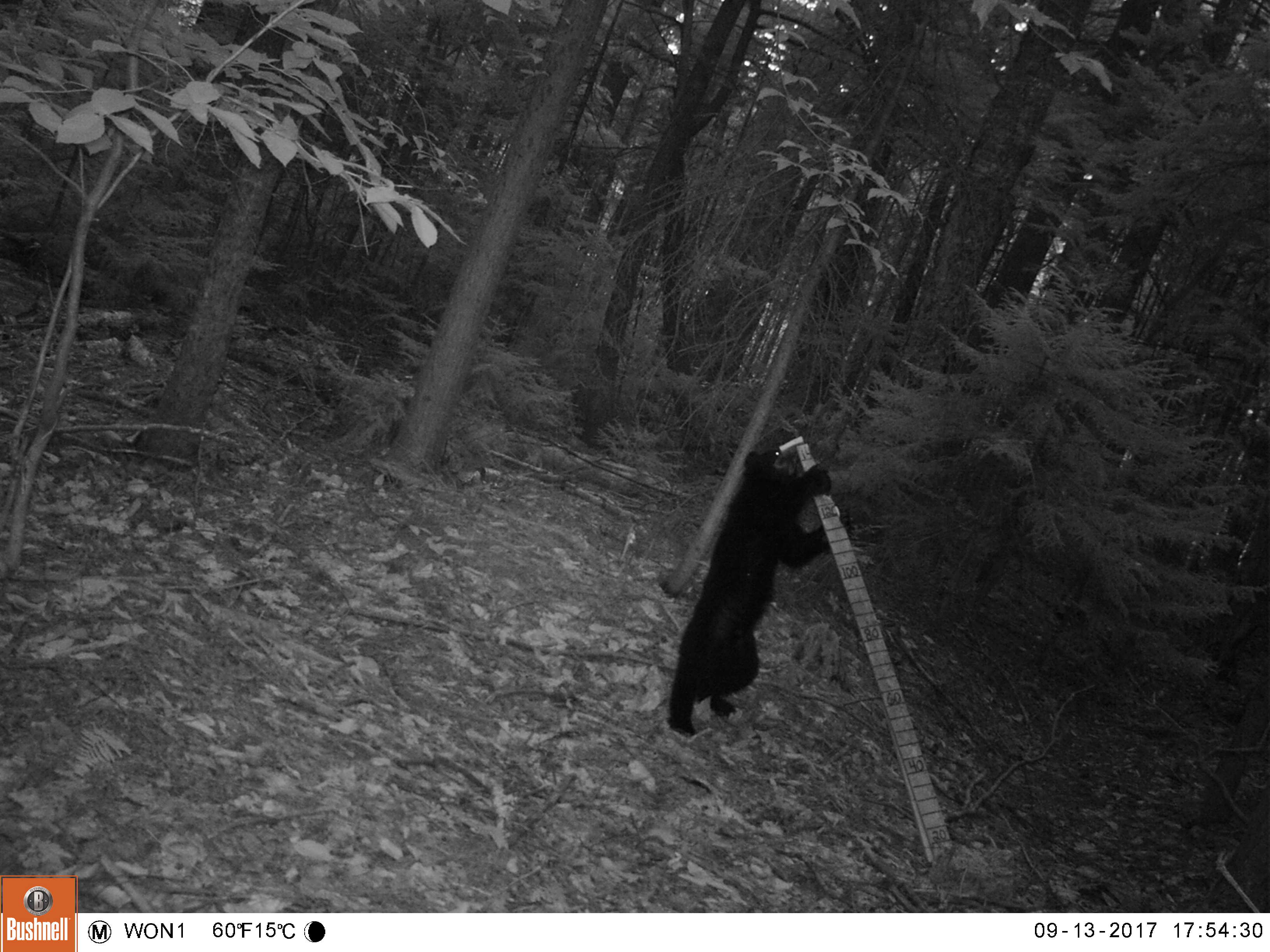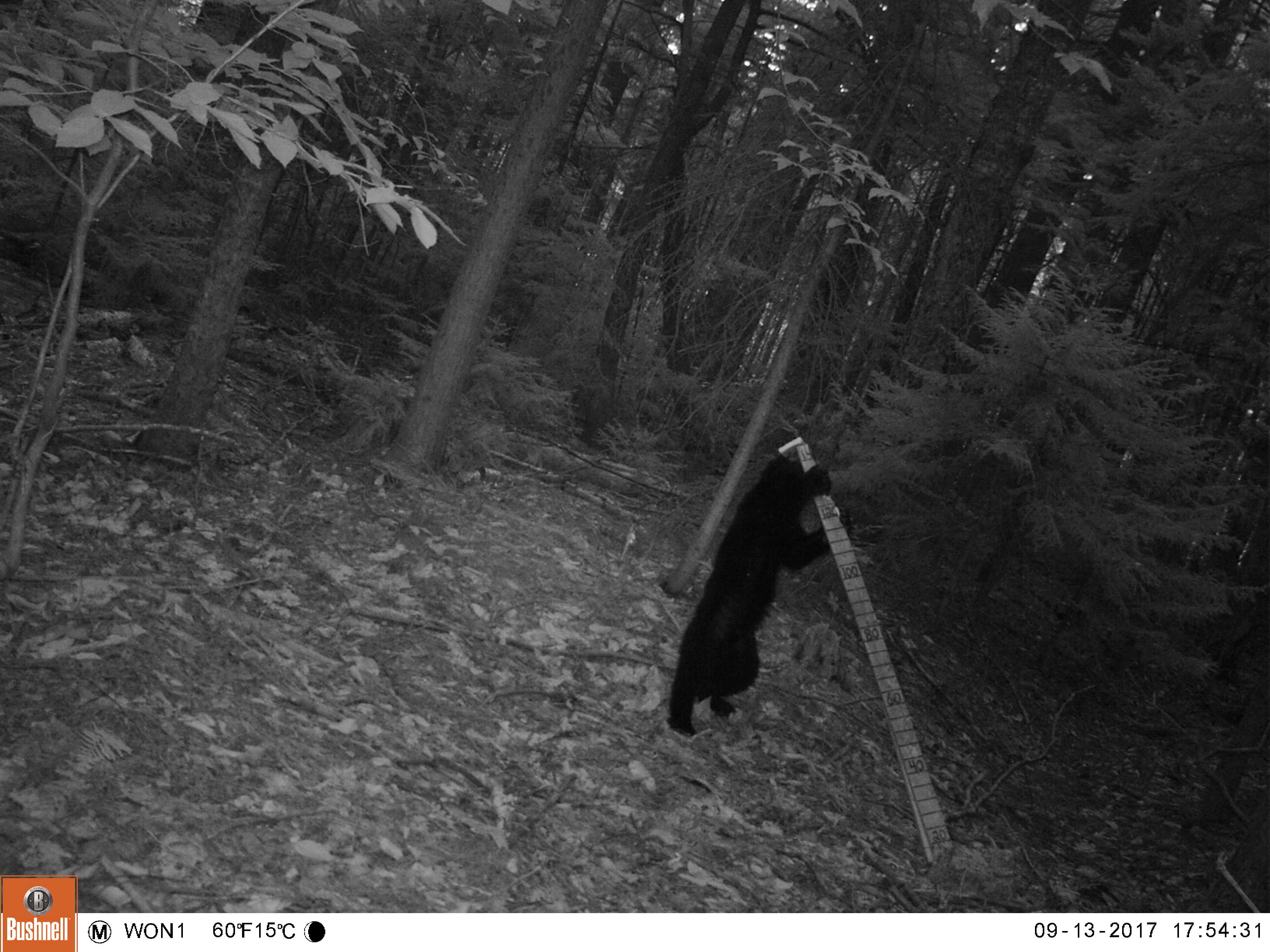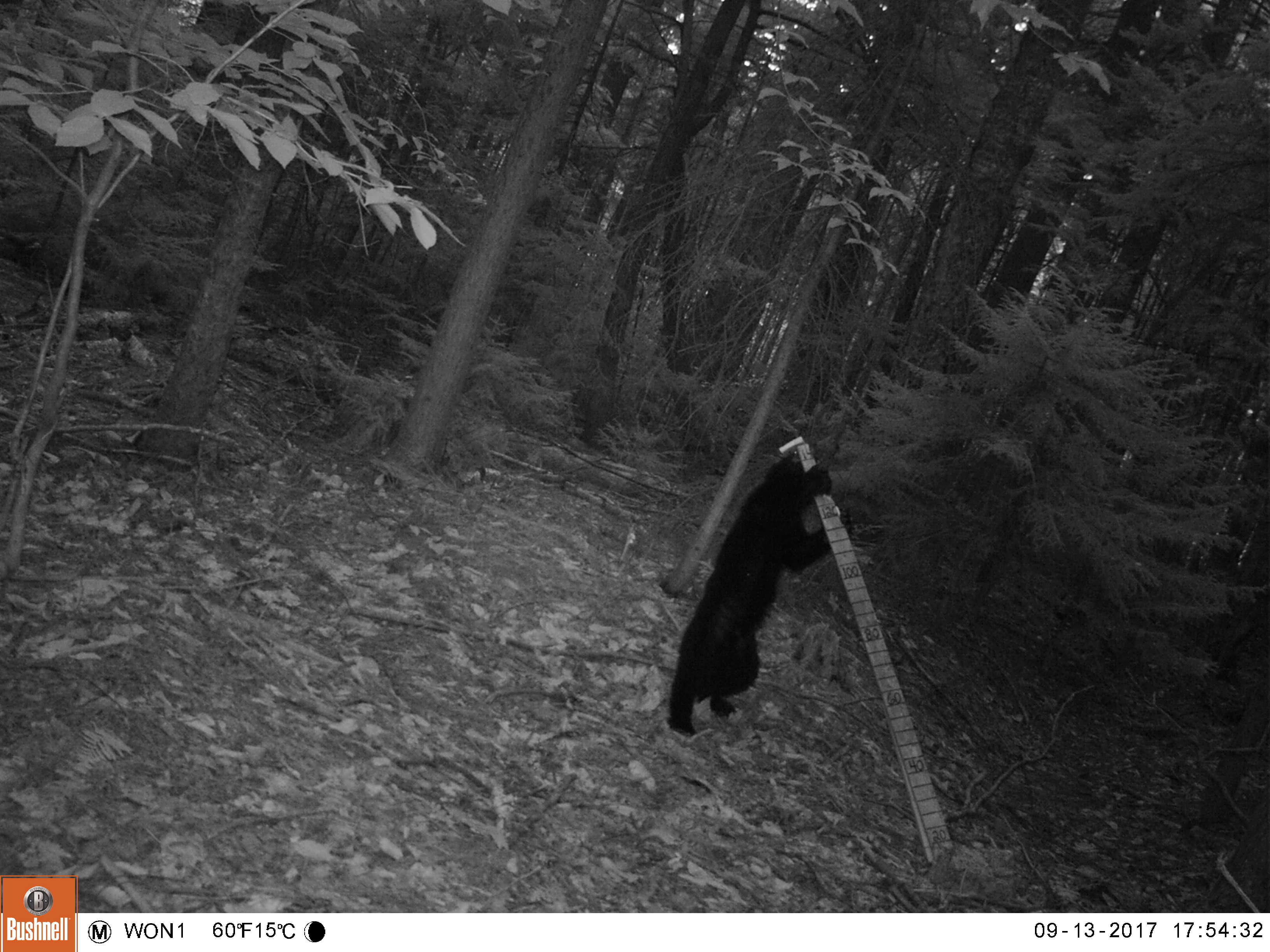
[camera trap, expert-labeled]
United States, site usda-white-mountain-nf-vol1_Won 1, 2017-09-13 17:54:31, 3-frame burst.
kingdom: Animalia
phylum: Chordata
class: Mammalia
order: Carnivora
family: Ursidae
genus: Ursus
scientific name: Ursus americanus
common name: black bear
Black bear (Ursus americanus).